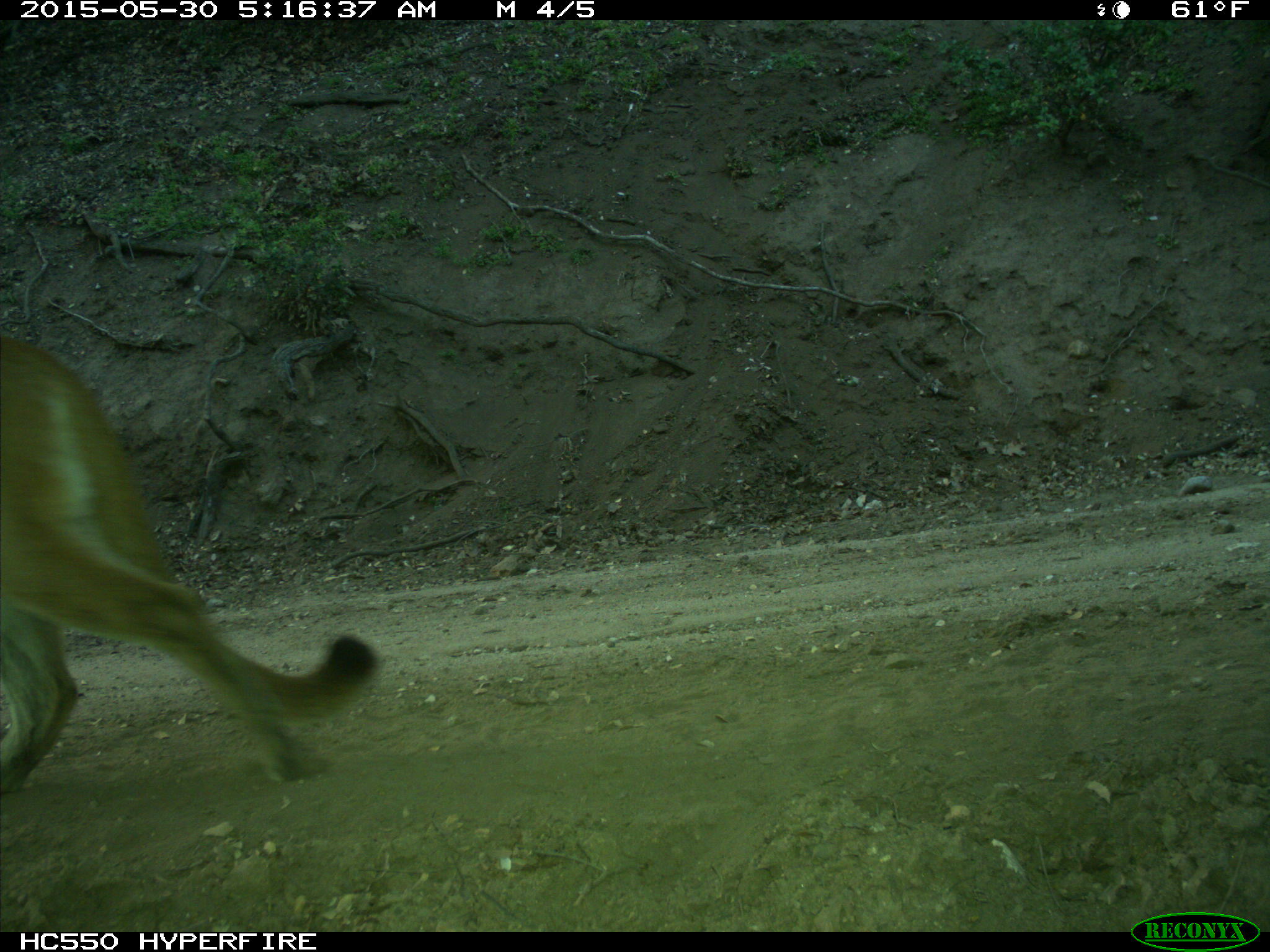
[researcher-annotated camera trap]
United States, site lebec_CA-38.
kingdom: Animalia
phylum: Chordata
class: Mammalia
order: Carnivora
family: Felidae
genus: Puma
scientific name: Puma concolor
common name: mountain lion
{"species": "Puma concolor (mountain lion)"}